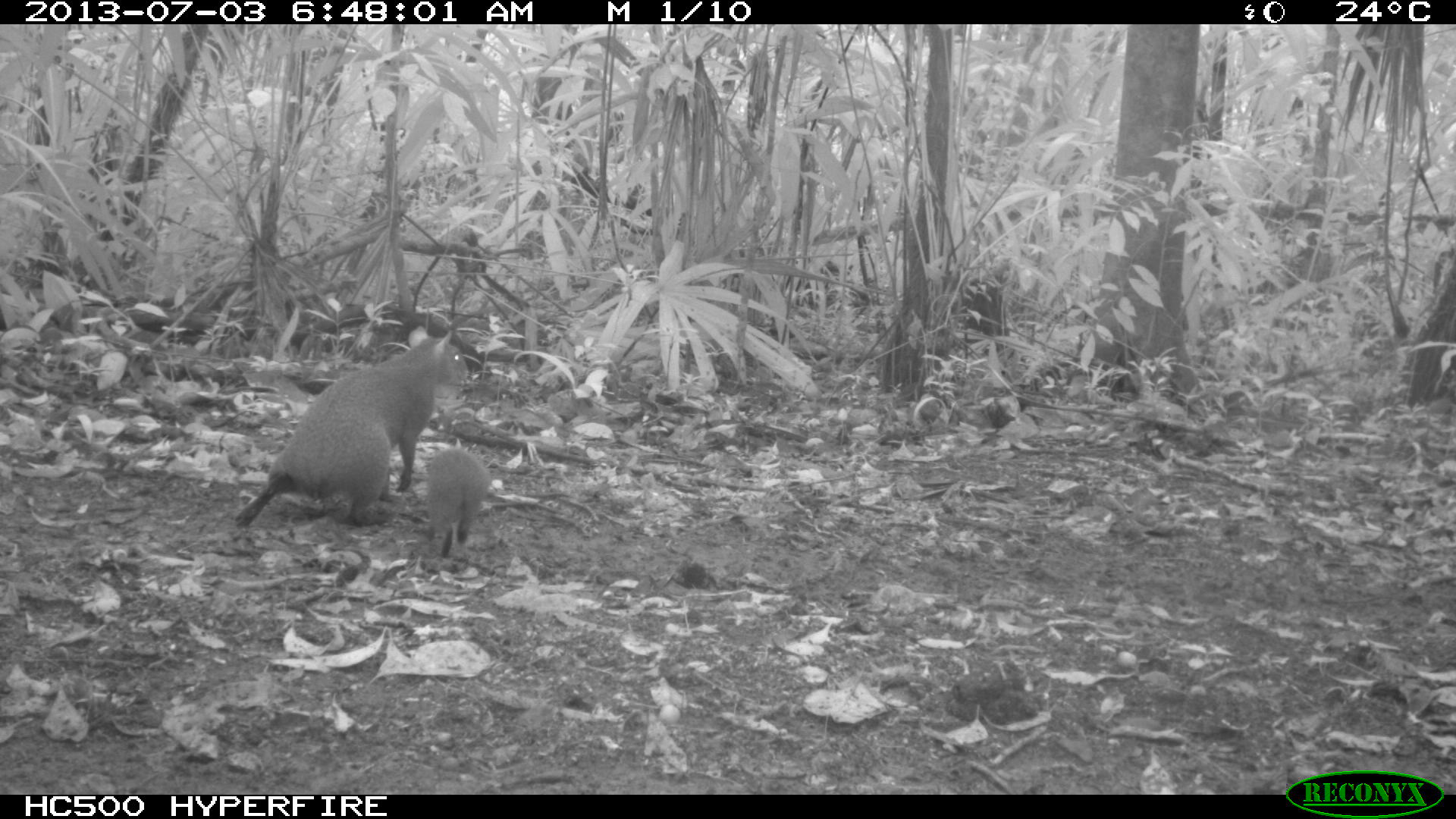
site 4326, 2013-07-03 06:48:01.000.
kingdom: Animalia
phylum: Chordata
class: Mammalia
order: Rodentia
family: Dasyproctidae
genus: Dasyprocta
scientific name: Dasyprocta punctata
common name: central american agouti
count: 2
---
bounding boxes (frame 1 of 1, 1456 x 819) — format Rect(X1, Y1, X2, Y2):
dasyprocta punctata: Rect(228, 325, 469, 533); Rect(423, 437, 492, 560)